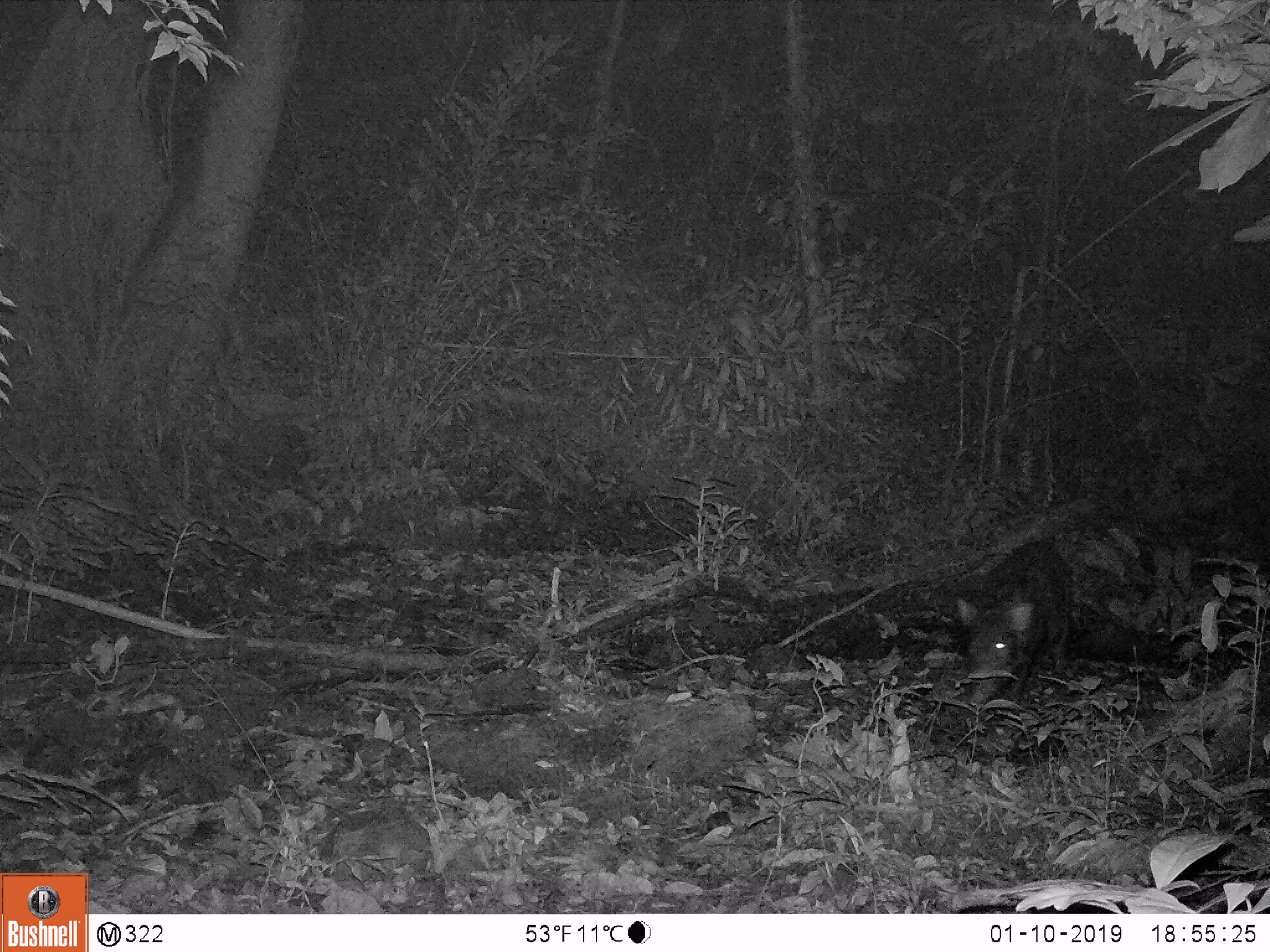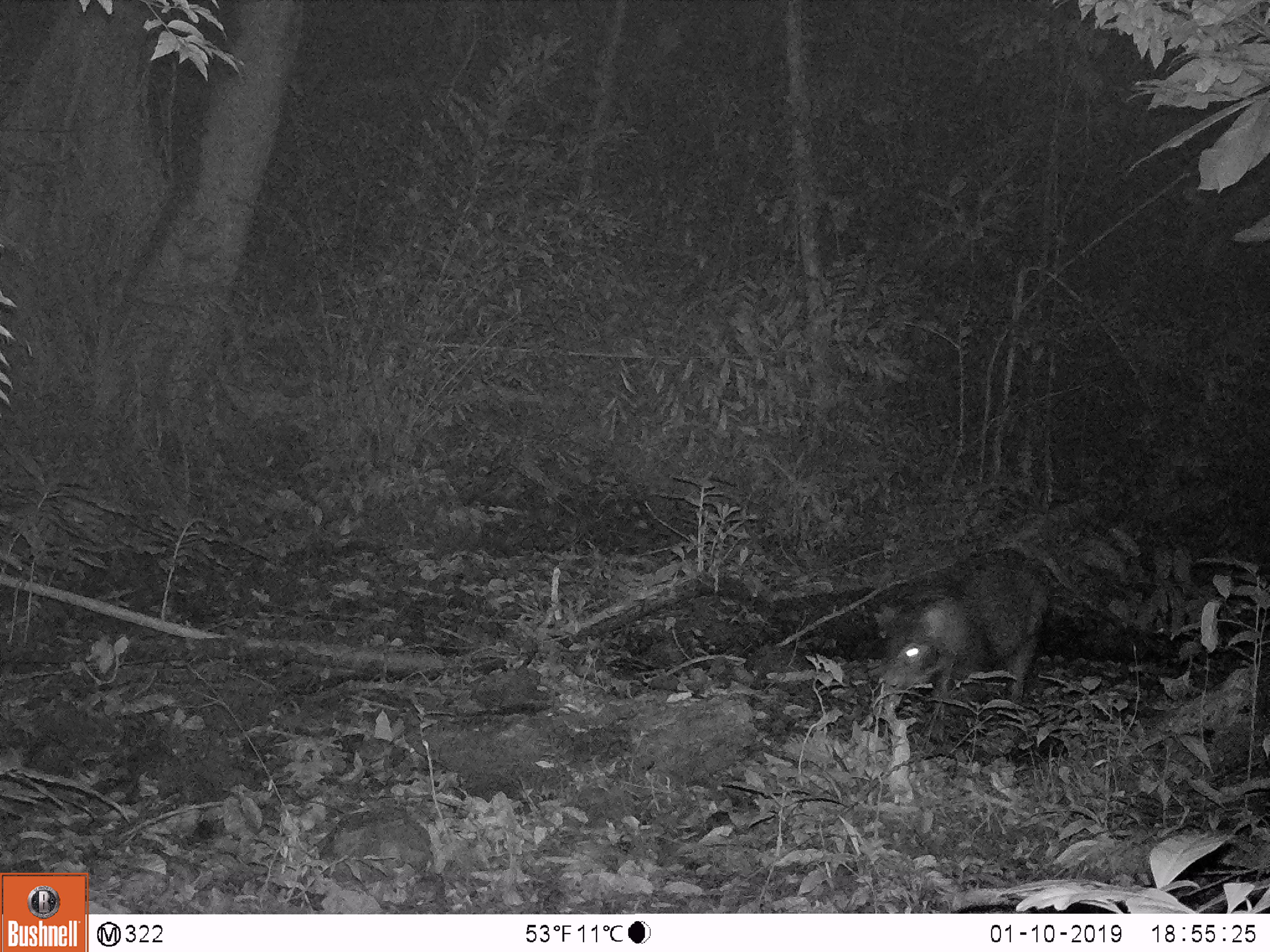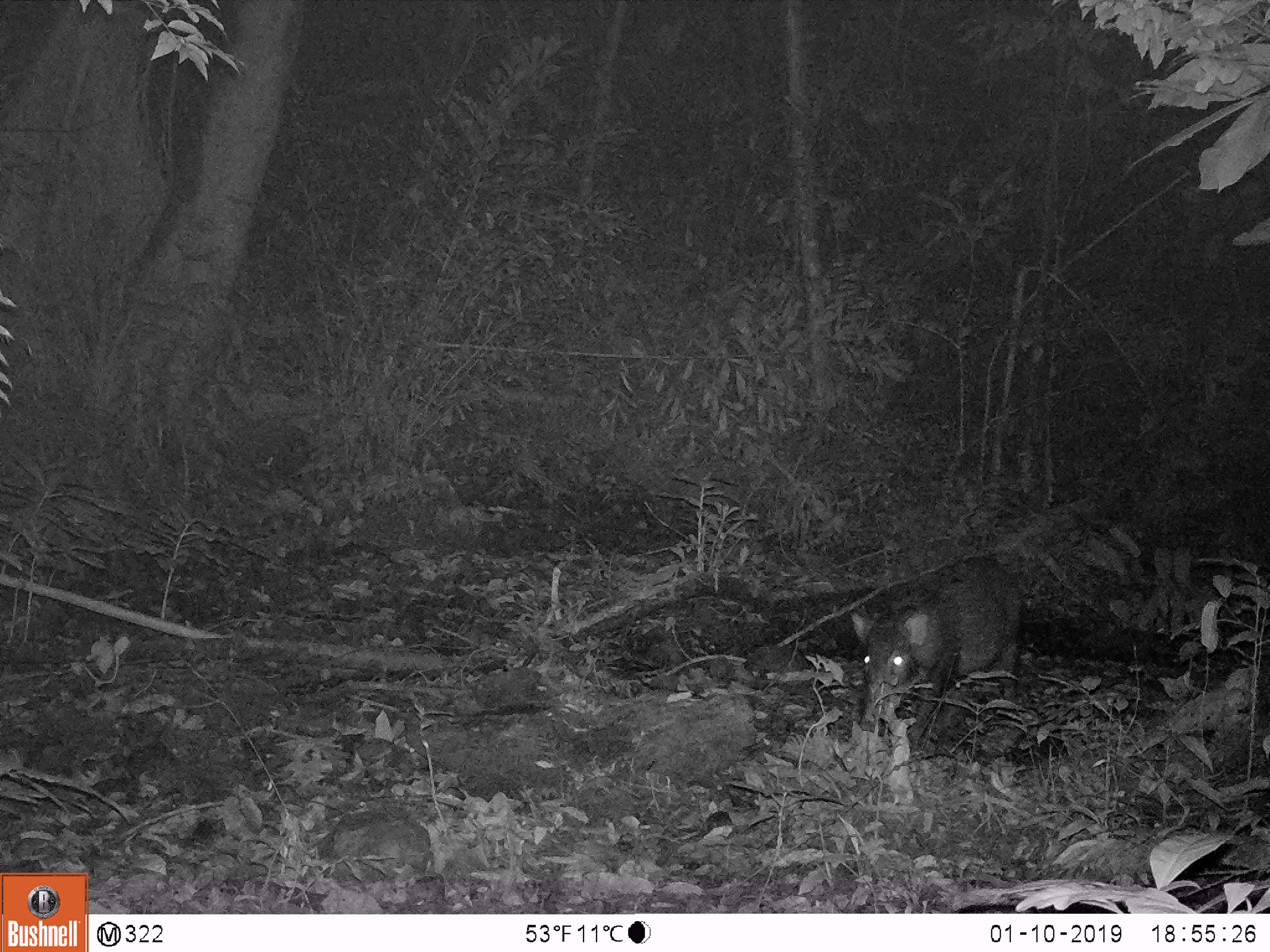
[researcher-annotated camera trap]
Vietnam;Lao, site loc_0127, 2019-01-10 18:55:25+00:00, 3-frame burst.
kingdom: Animalia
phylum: Chordata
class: Mammalia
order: Artiodactyla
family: Suidae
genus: Sus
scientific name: Sus scrofa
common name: eurasian wild pig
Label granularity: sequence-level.